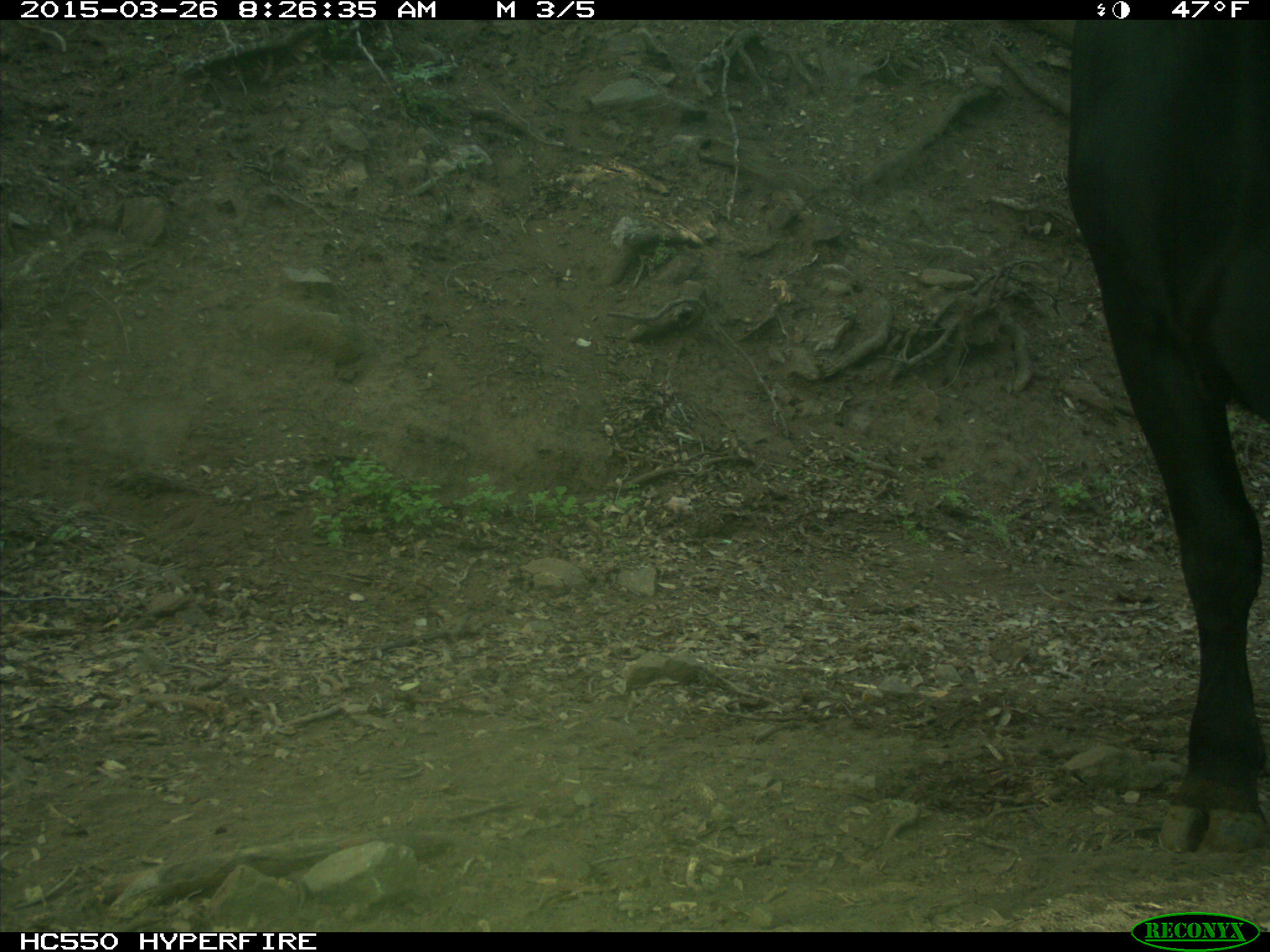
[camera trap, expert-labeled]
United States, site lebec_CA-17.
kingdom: Animalia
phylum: Chordata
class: Mammalia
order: Artiodactyla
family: Bovidae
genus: Bos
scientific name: Bos taurus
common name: domestic cow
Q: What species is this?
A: Bos taurus (domestic cow).